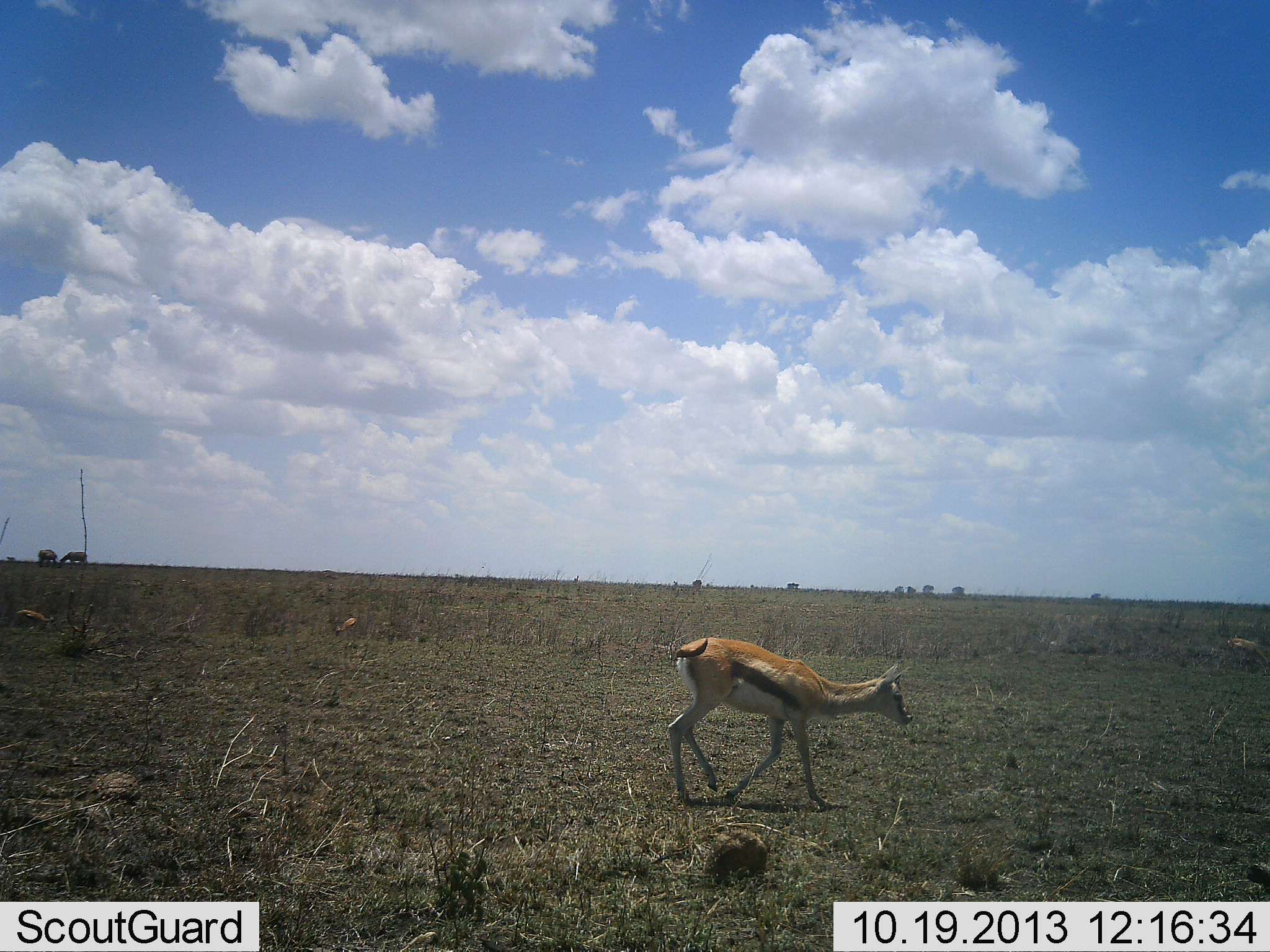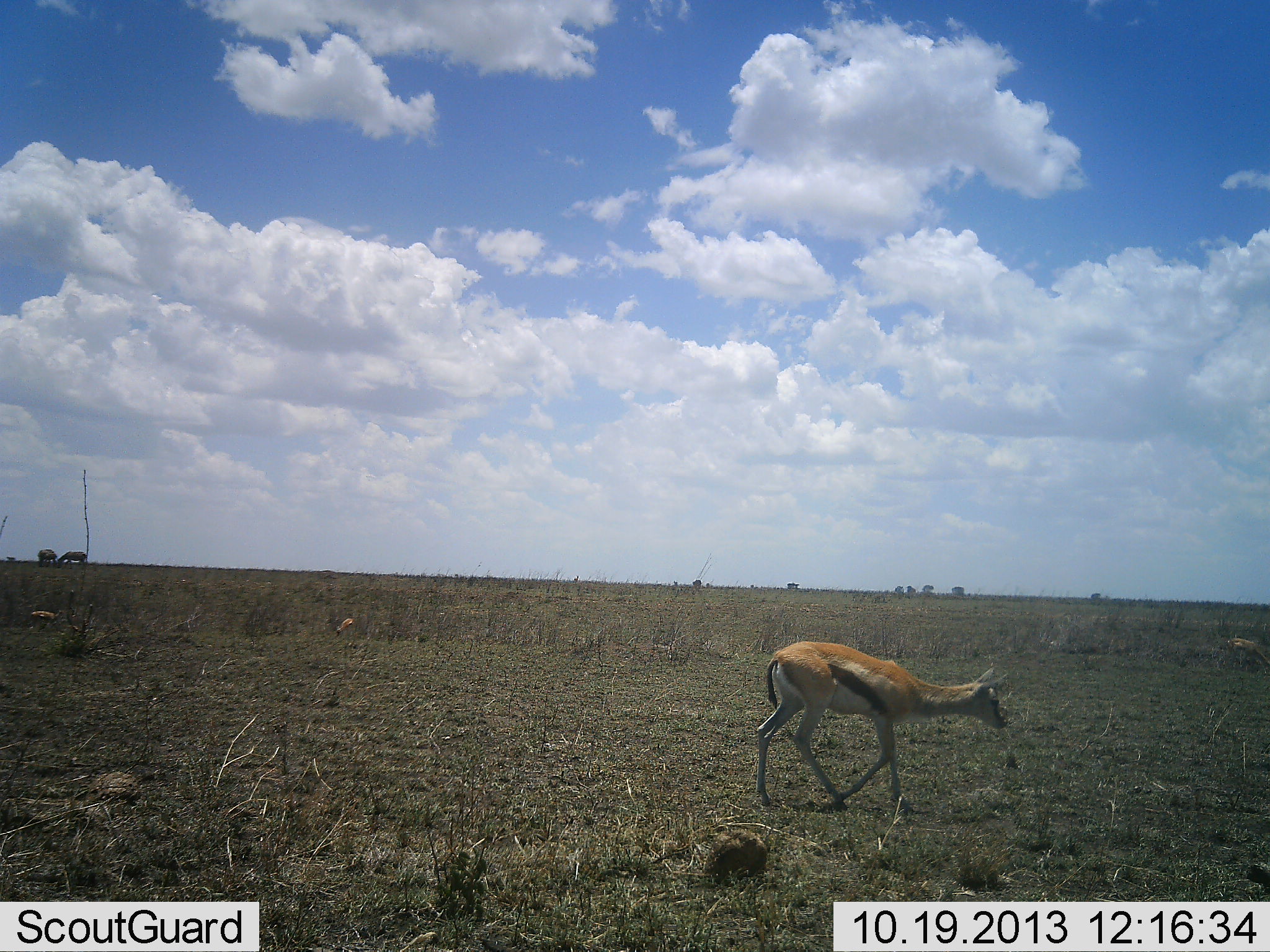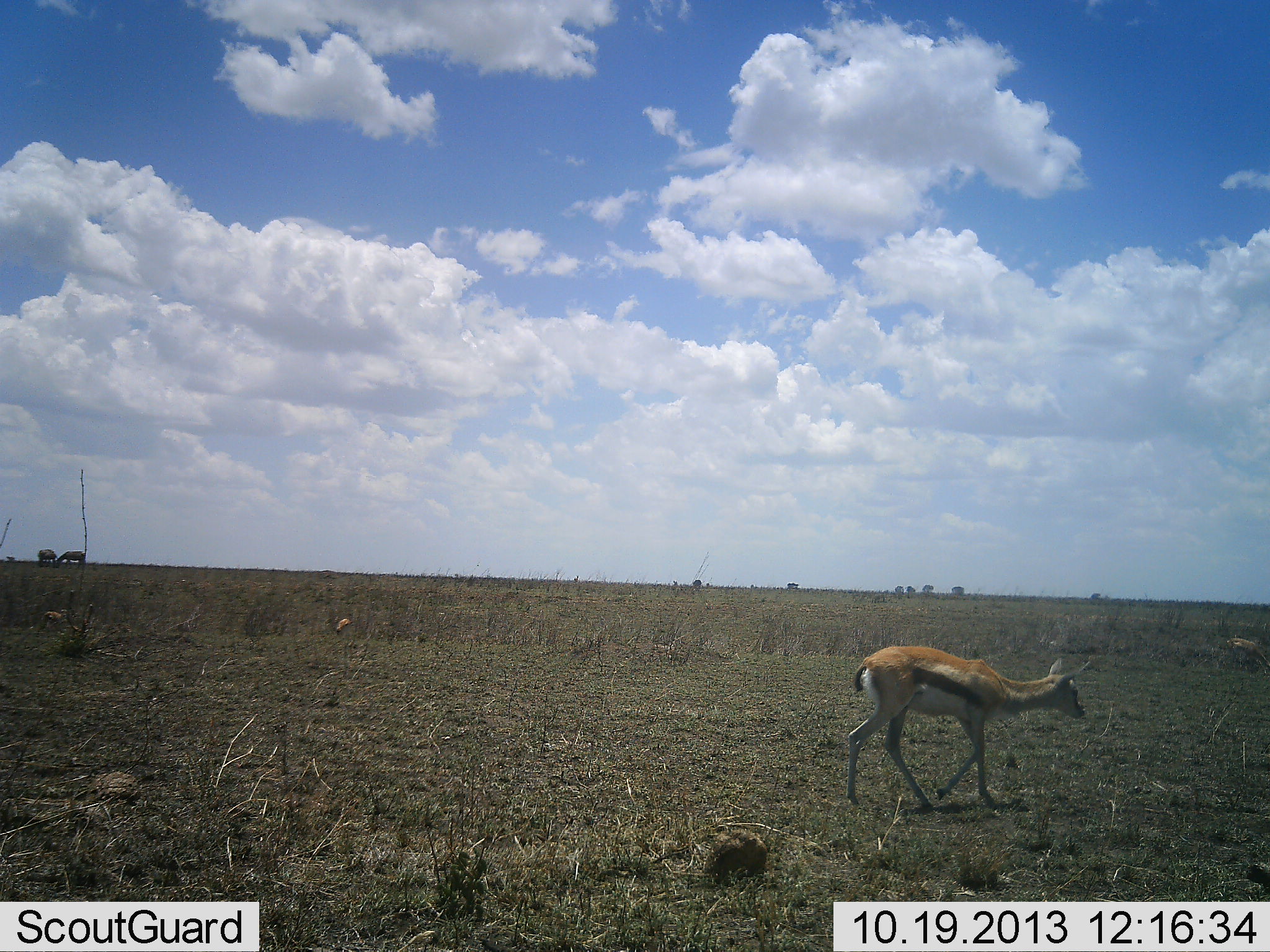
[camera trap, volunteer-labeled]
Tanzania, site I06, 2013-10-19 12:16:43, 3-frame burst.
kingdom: Animalia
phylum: Chordata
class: Mammalia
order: Artiodactyla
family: Bovidae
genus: Eudorcas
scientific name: Eudorcas thomsonii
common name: thomson's gazelle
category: gazellethomsons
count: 3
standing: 28%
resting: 0%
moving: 78%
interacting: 0%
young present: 6%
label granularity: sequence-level